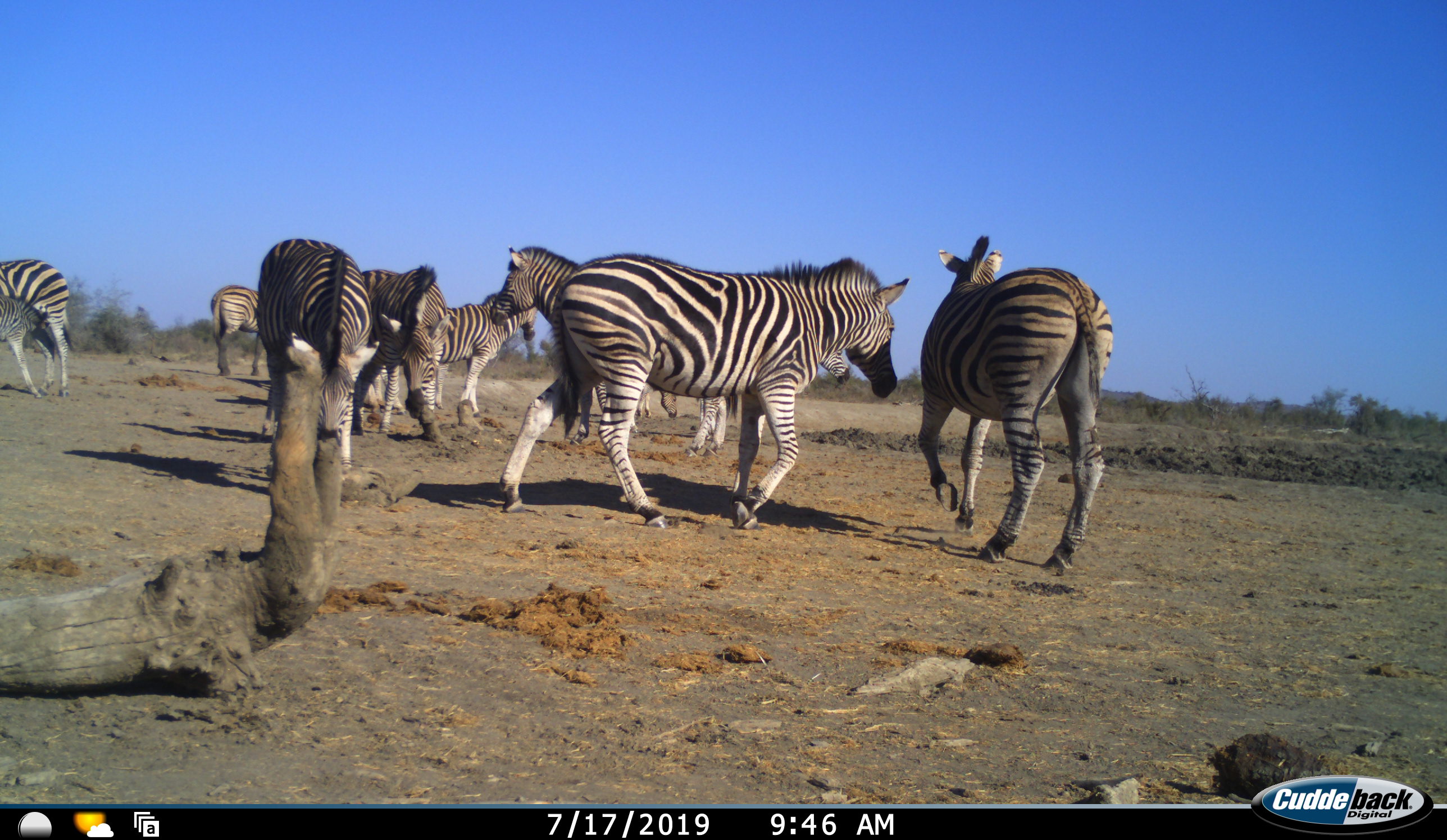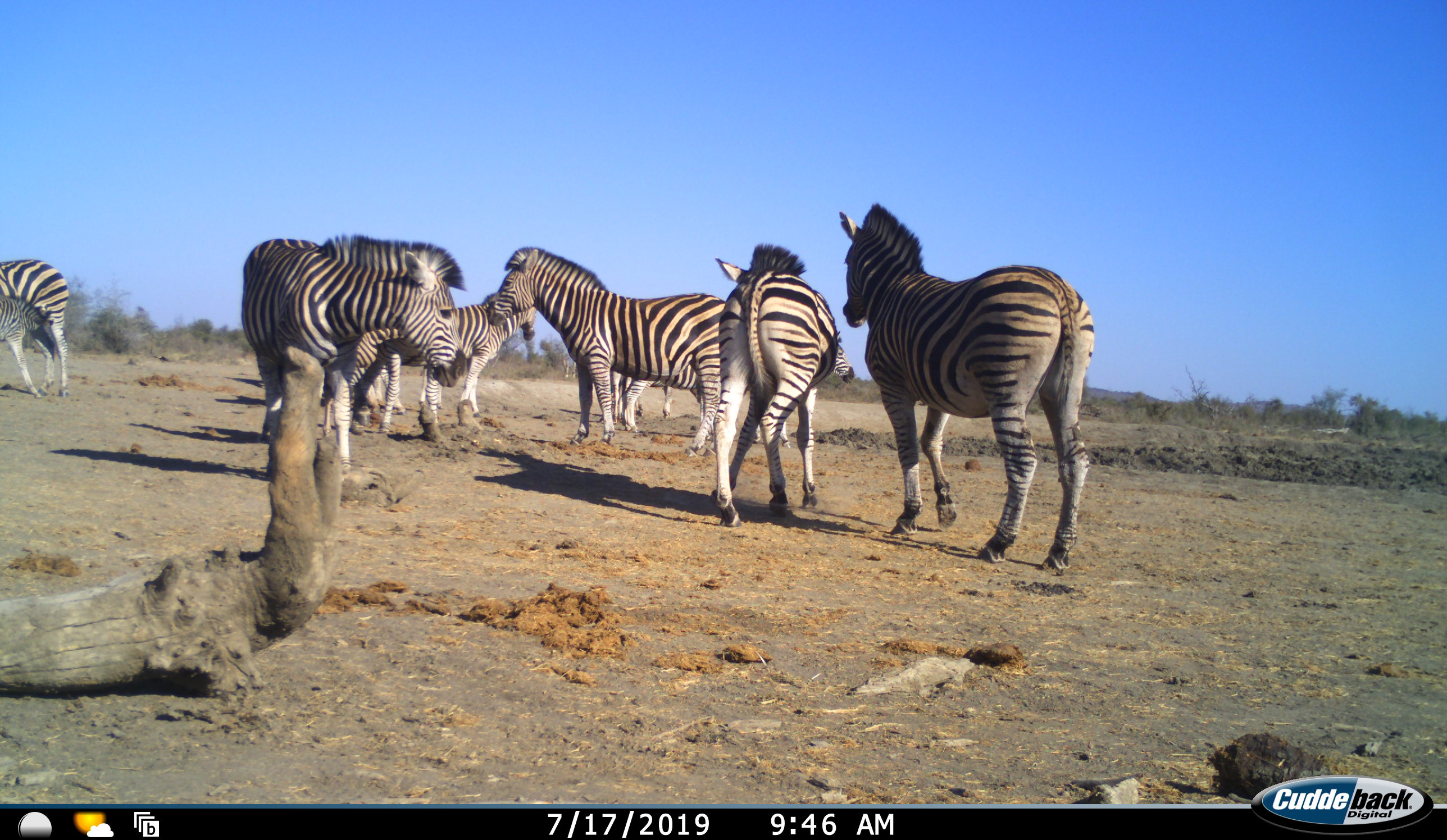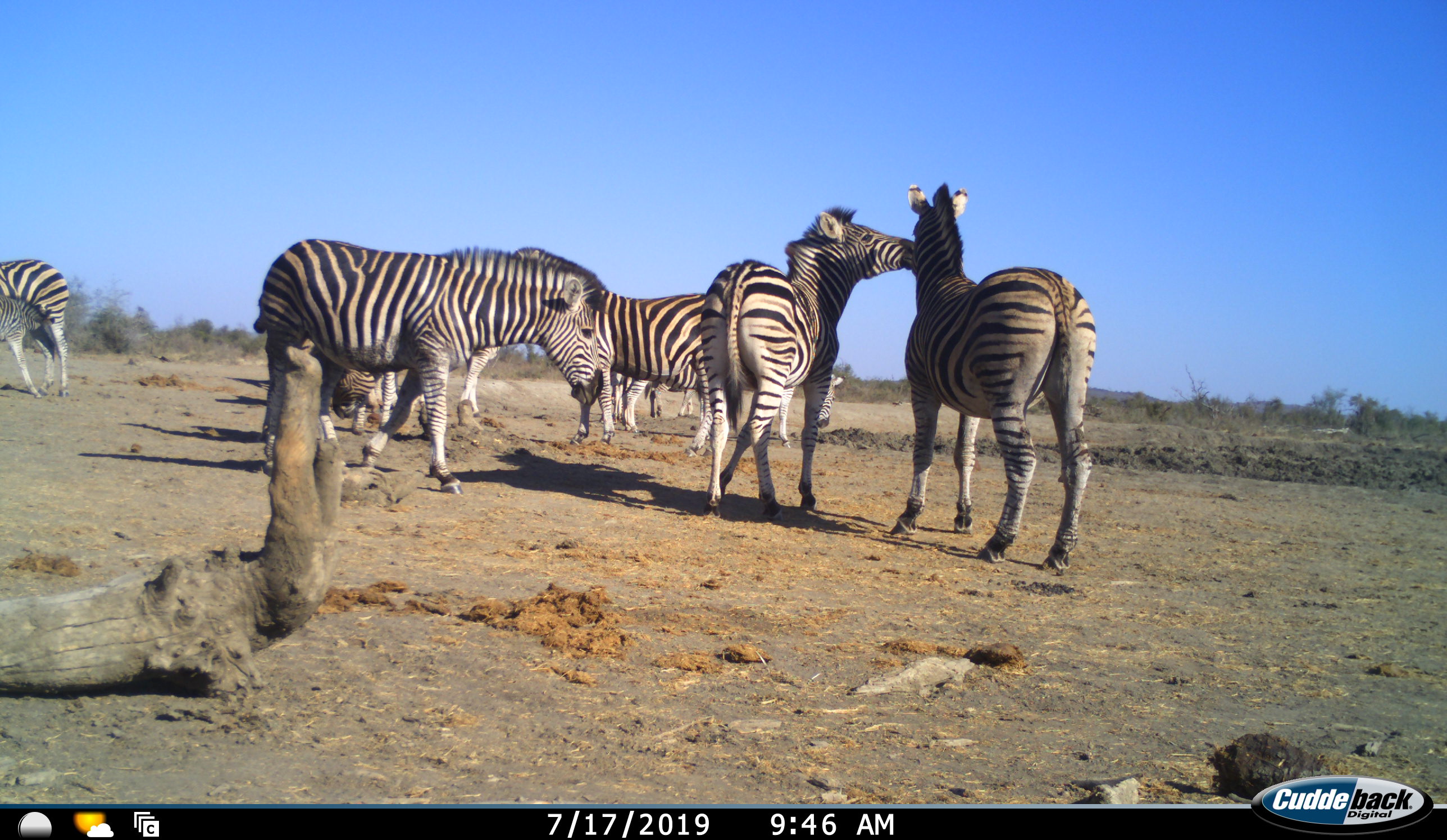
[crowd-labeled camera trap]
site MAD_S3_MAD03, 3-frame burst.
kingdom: Animalia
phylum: Chordata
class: Mammalia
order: Perissodactyla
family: Equidae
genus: Equus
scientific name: Equus quagga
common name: plains zebra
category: zebraplains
Zebraplains (plains zebra) (Equus quagga), count 11-50. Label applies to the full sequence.